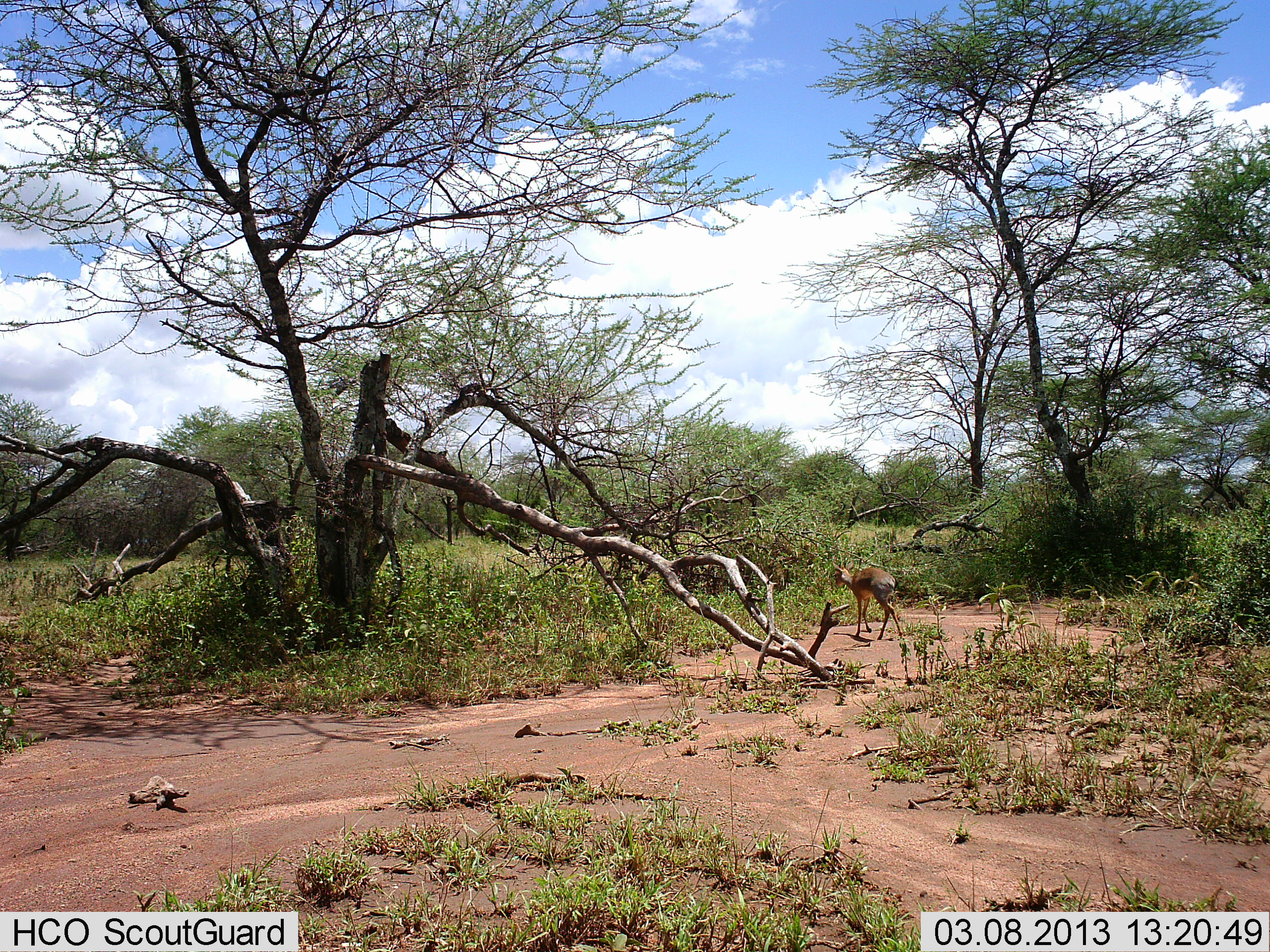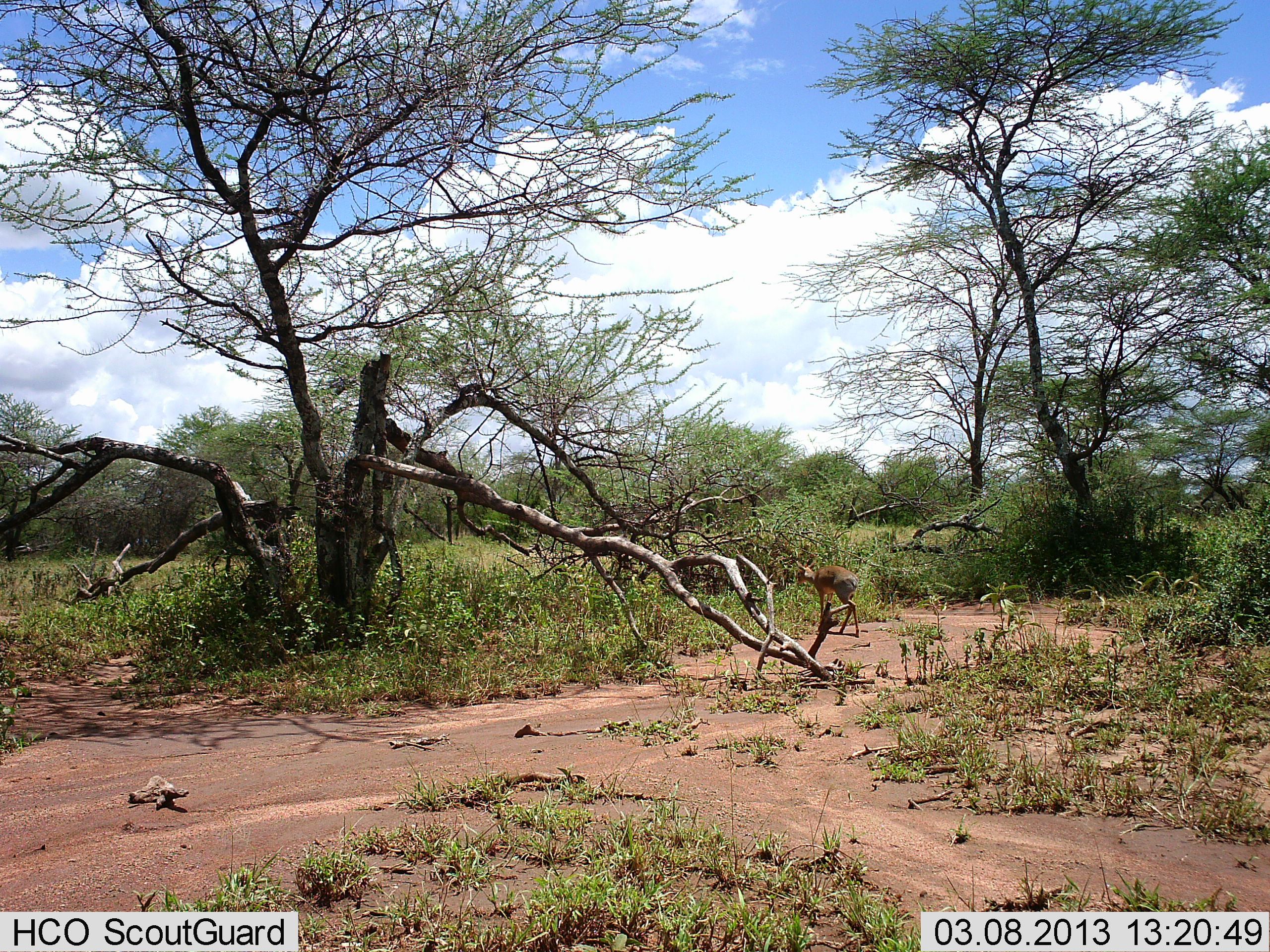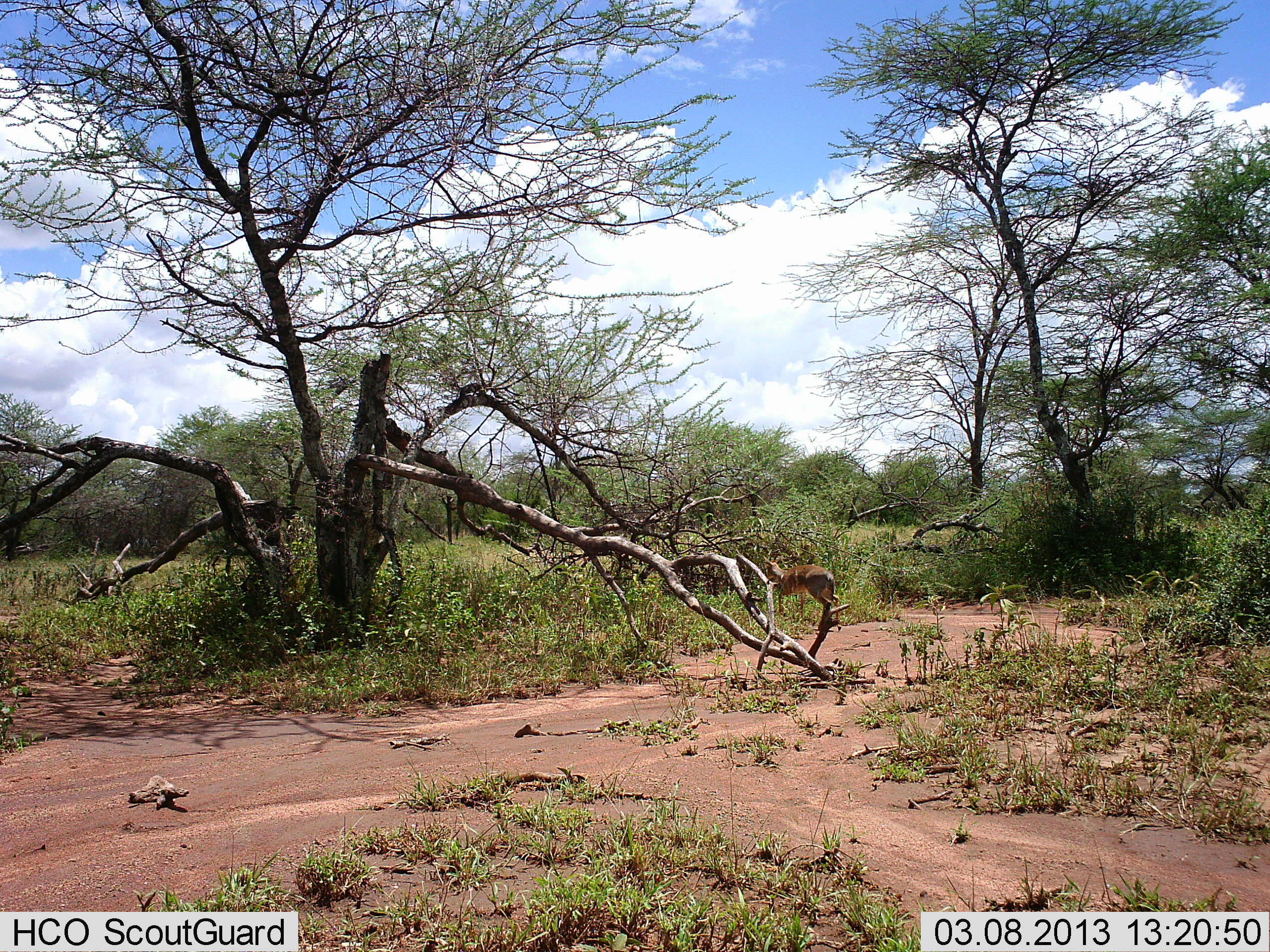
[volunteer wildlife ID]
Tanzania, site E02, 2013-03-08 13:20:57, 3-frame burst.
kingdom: Animalia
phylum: Chordata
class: Mammalia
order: Artiodactyla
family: Bovidae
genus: Madoqua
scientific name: Madoqua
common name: dikdik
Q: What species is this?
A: Dikdik (Madoqua).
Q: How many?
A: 1.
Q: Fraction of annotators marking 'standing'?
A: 3%.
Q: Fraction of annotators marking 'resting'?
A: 0%.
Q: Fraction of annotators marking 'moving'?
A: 100%.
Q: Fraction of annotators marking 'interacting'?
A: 0%.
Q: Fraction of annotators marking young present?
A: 0%.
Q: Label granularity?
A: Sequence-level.